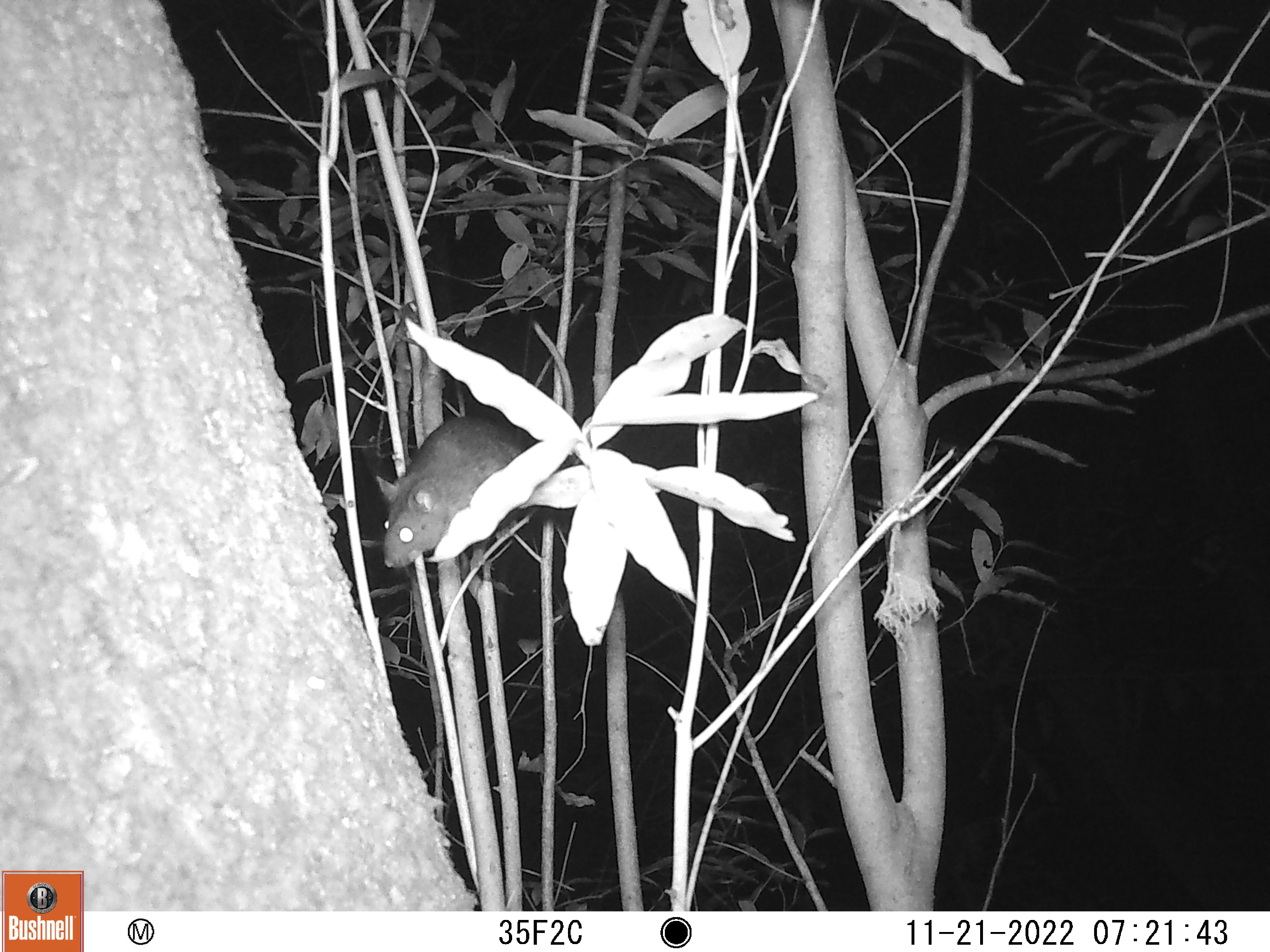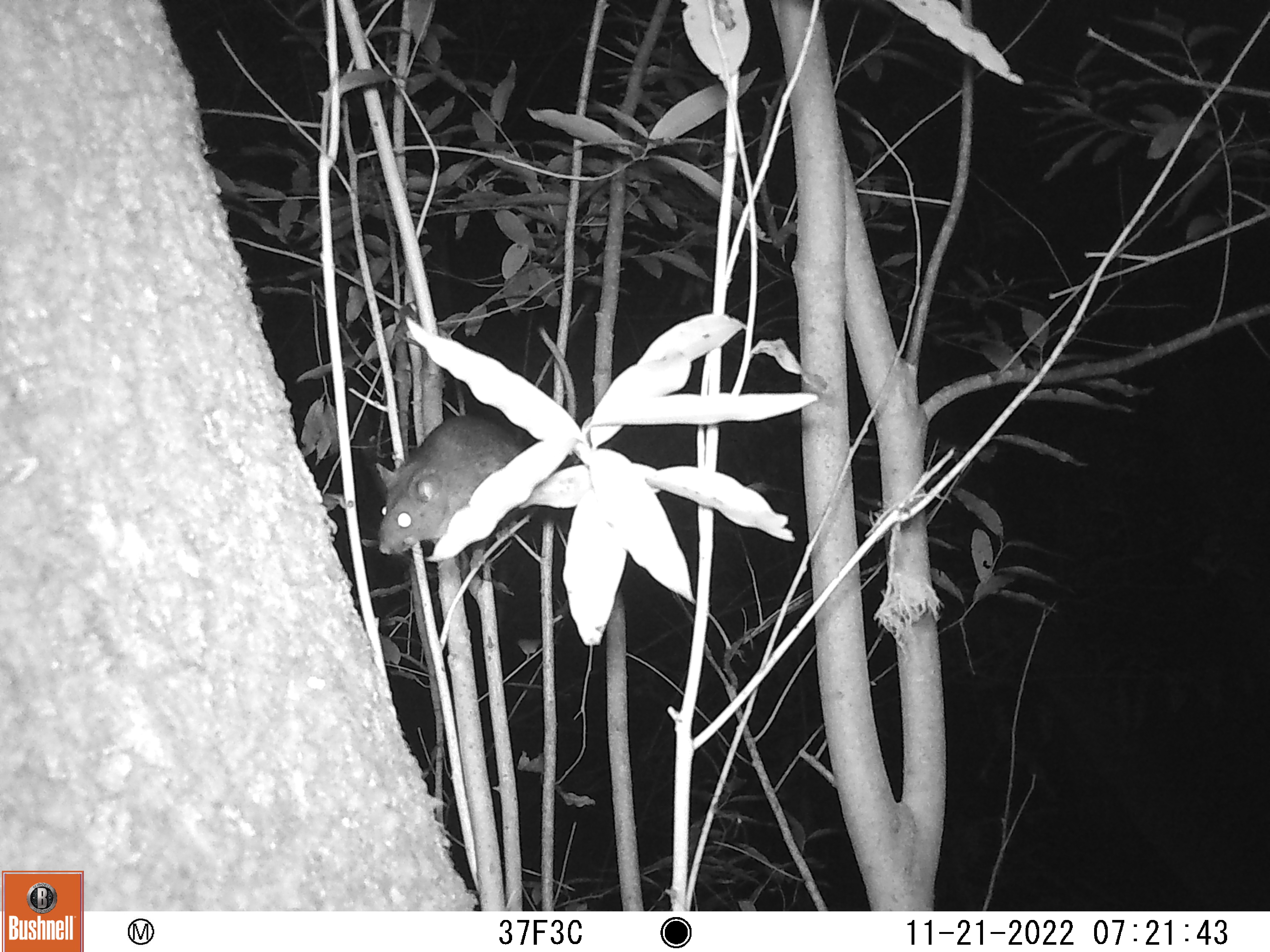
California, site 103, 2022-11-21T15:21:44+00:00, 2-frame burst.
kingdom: Animalia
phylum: Chordata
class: Mammalia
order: Rodentia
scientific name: Rodentia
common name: mouse or rat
Mouse or rat (Rodentia).